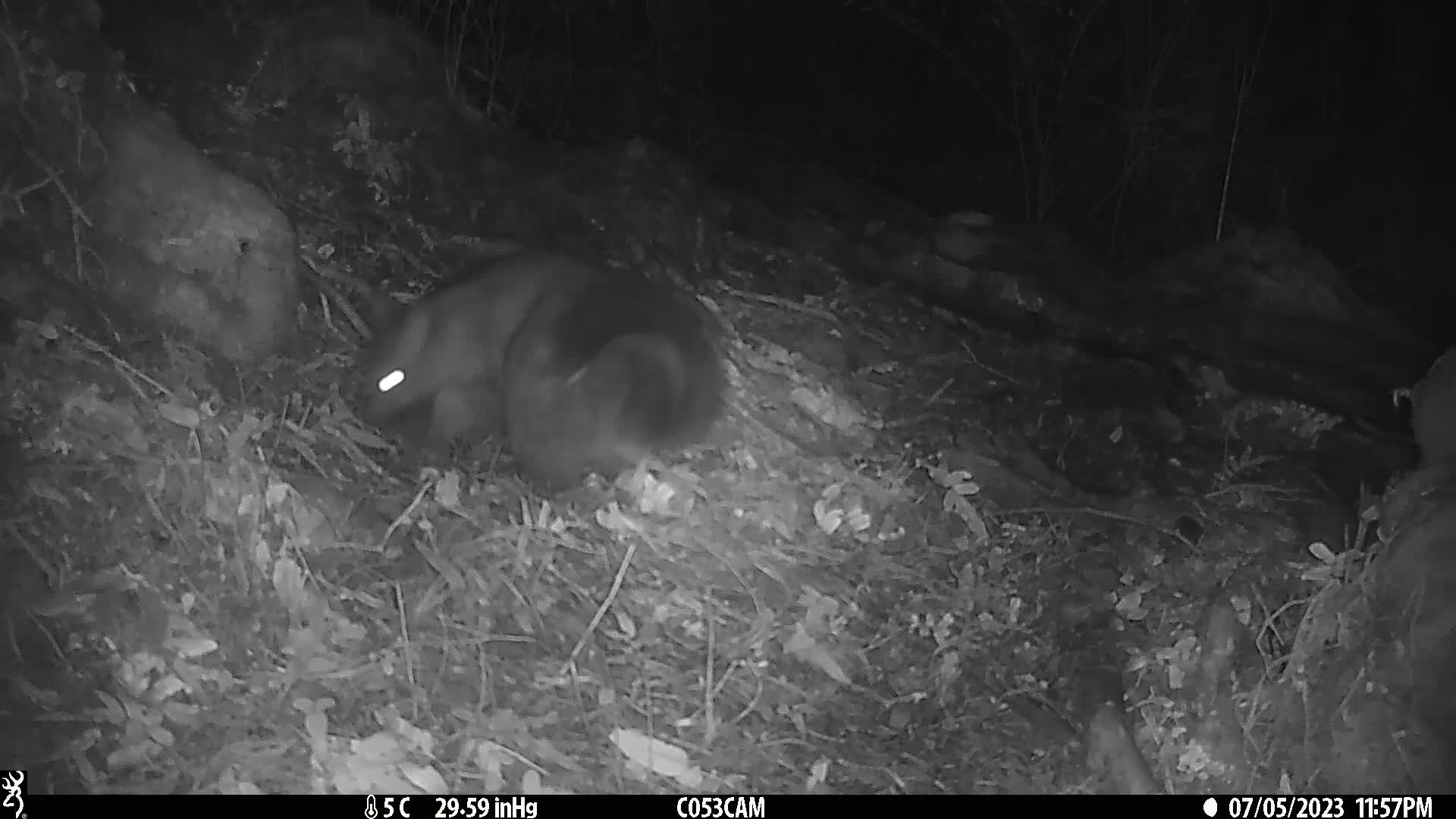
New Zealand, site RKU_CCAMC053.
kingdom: Animalia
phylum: Chordata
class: Mammalia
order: Diprotodontia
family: Phalangeridae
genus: Trichosurus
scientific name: Trichosurus vulpecula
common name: common brushtail possum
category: possum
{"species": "possum (common brushtail possum) (Trichosurus vulpecula)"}